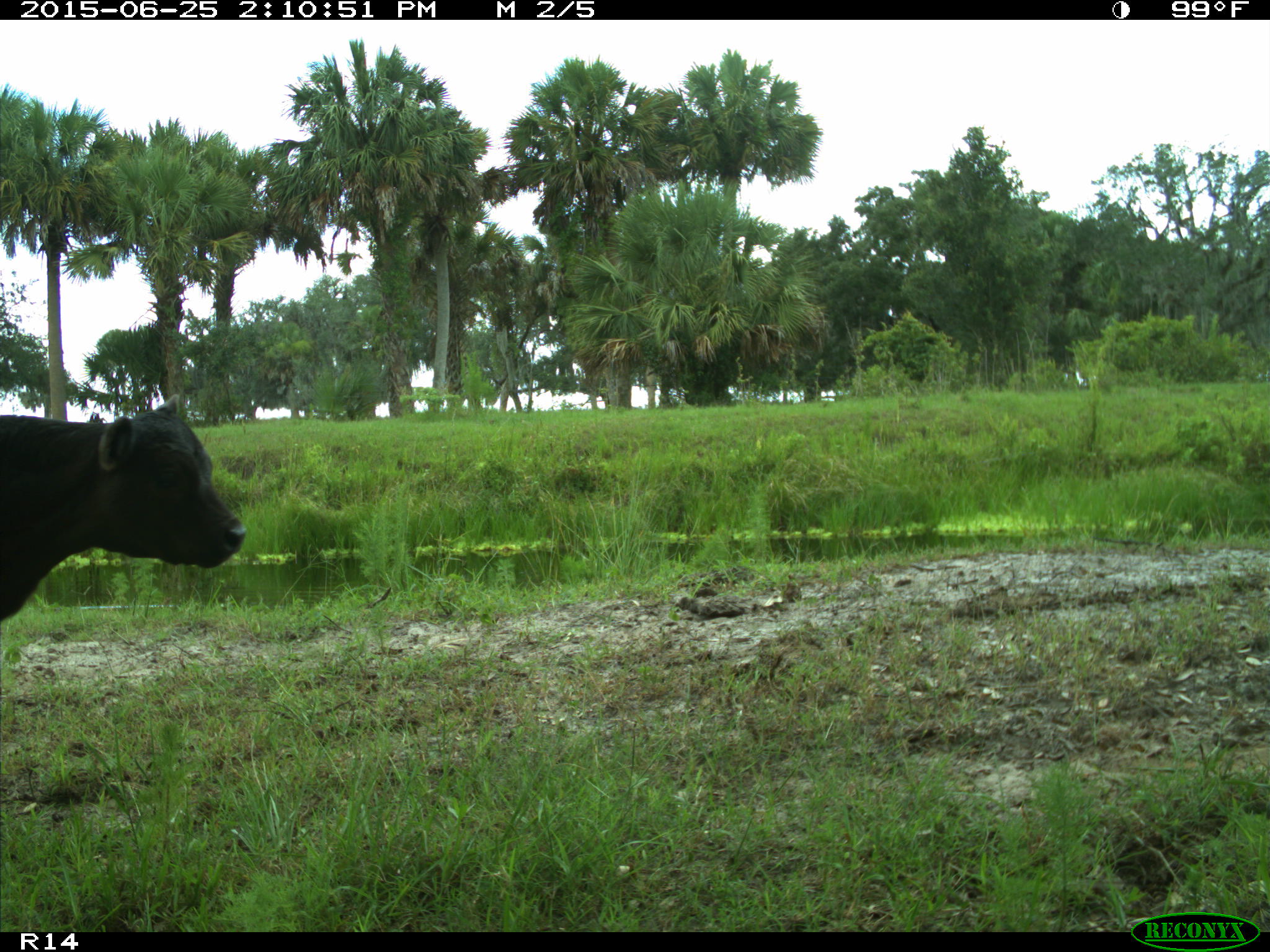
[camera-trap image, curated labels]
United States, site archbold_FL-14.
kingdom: Animalia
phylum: Chordata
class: Mammalia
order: Artiodactyla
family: Bovidae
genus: Bos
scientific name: Bos taurus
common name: domestic cow